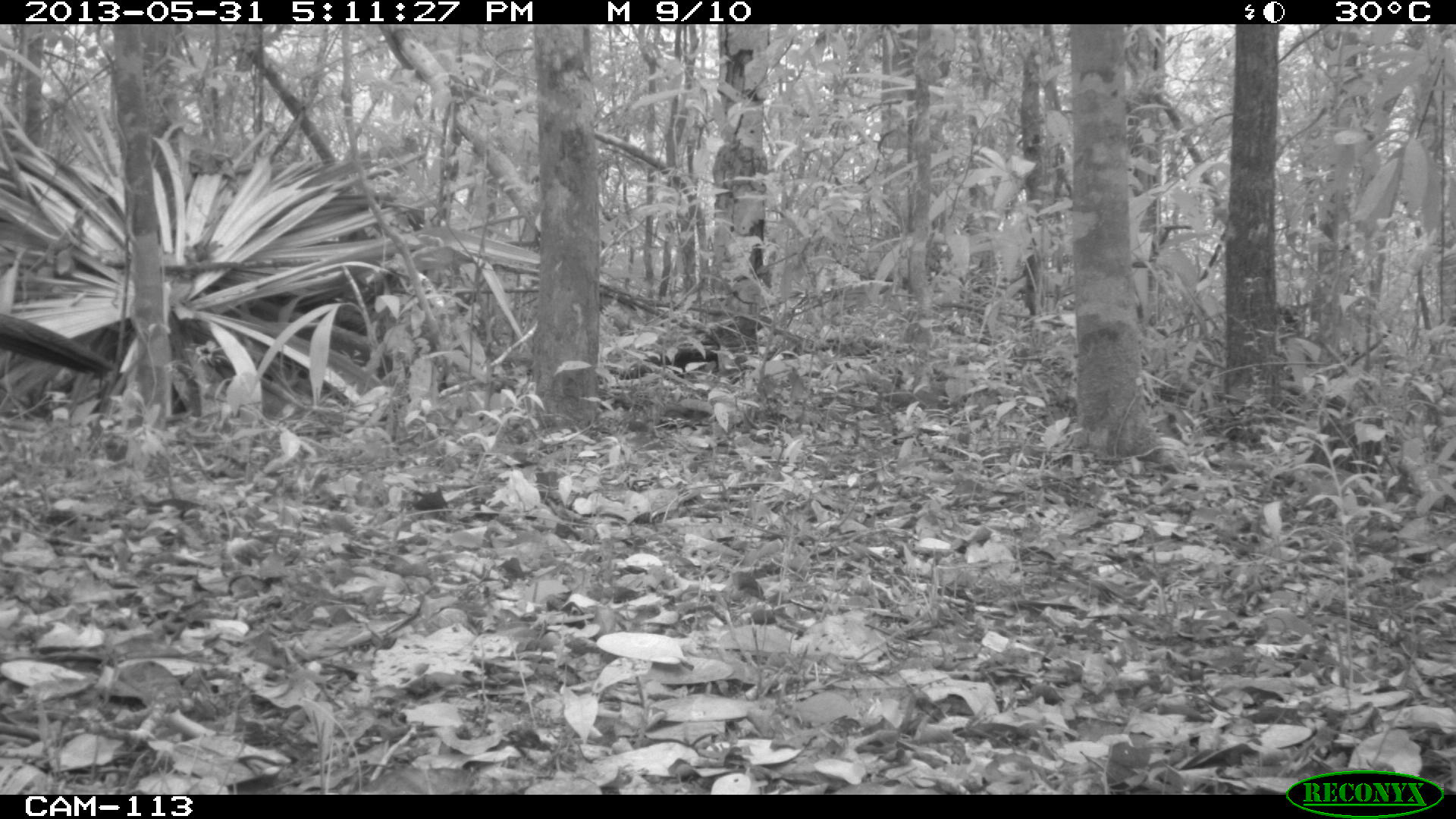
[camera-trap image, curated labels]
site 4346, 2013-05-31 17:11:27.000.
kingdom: Animalia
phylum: Chordata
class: Aves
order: Galliformes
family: Cracidae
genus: Crax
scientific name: Crax rubra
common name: great curassow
Crax rubra (great curassow), count 1, sex female.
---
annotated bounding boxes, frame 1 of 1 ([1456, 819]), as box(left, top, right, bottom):
crax rubra: box(1, 309, 118, 376)